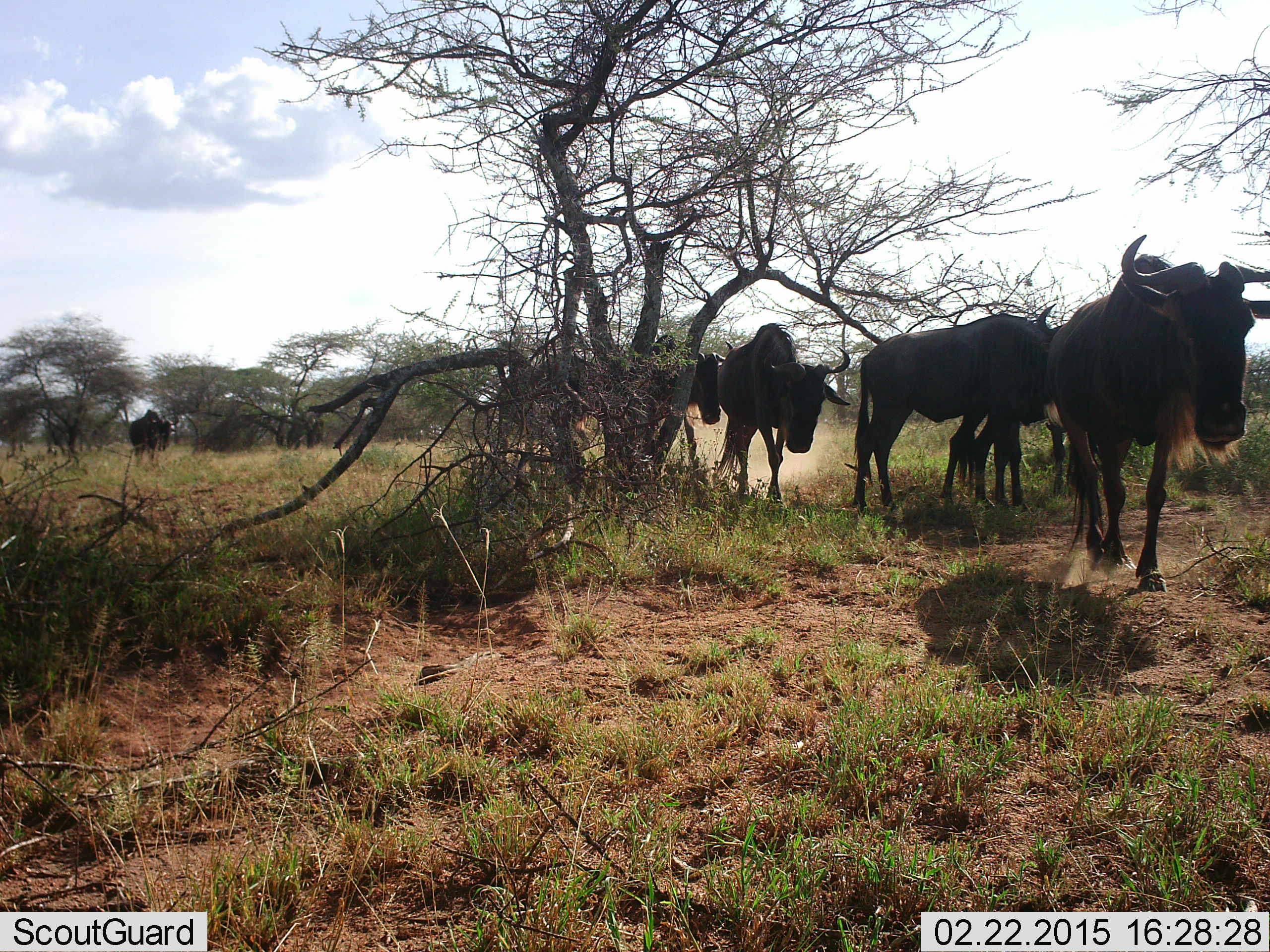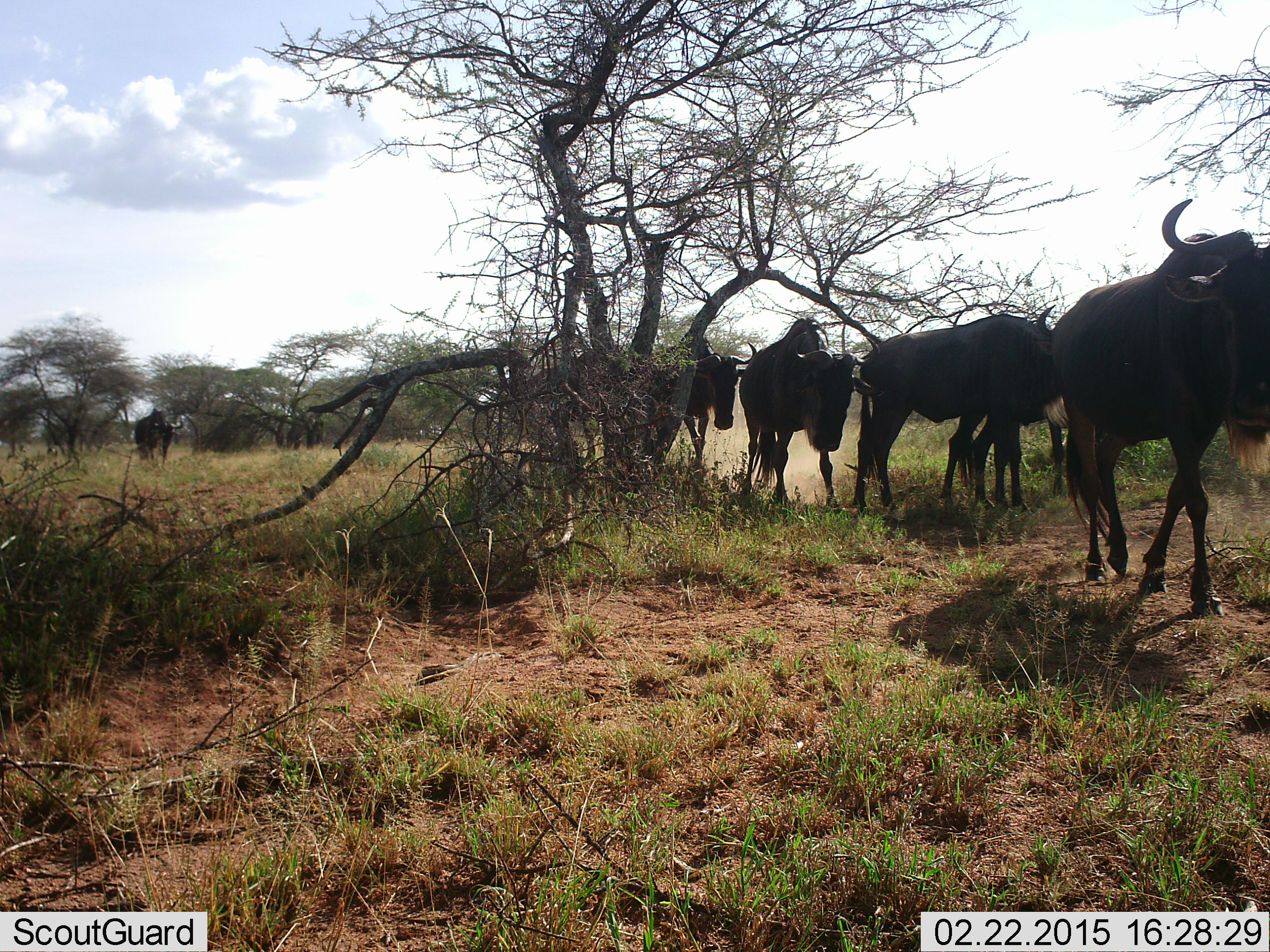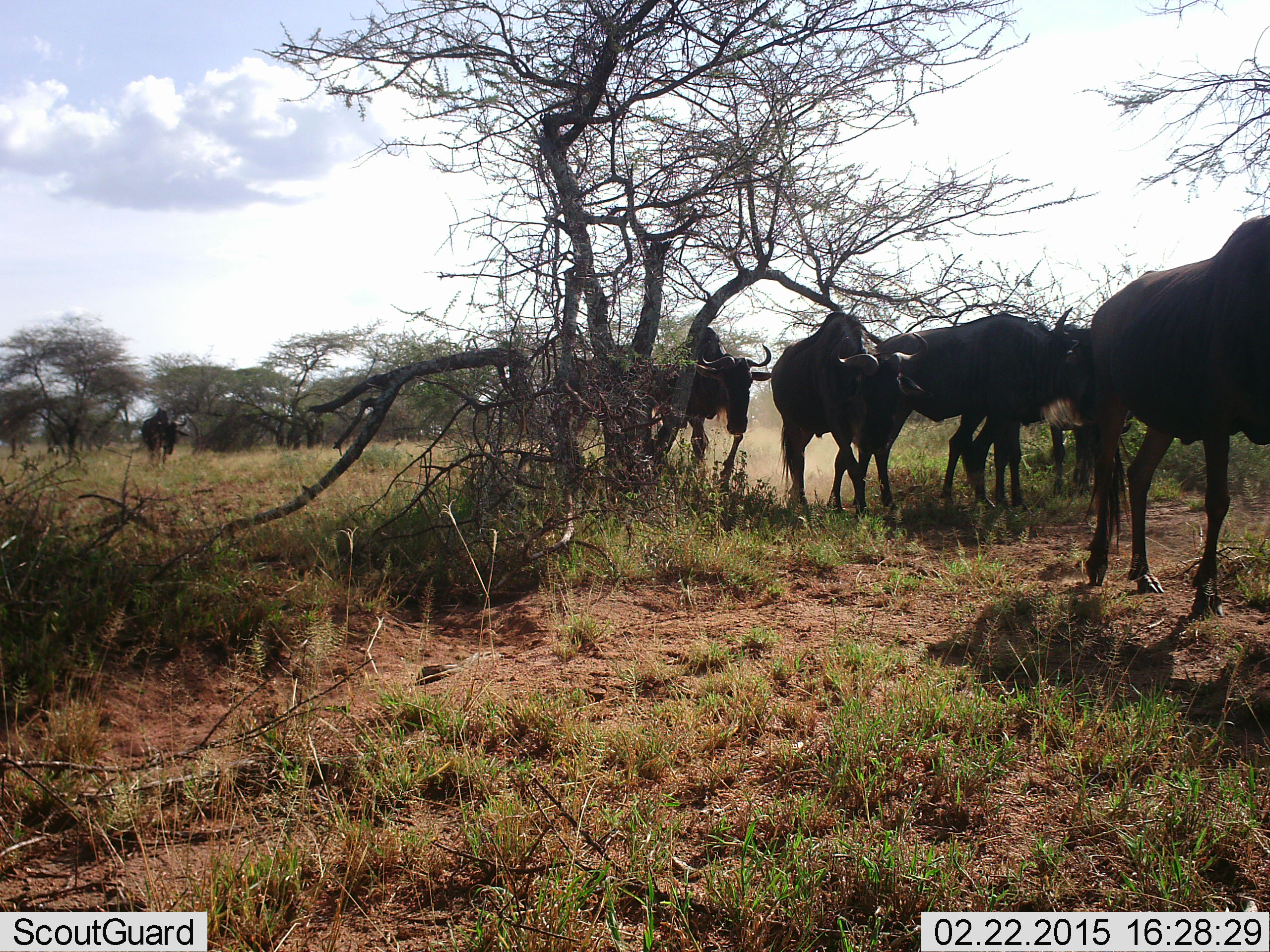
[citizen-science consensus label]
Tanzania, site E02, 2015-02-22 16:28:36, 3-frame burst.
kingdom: Animalia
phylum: Chordata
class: Mammalia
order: Artiodactyla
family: Bovidae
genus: Connochaetes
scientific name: Connochaetes taurinus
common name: blue wildebeest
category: wildebeest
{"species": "wildebeest (blue wildebeest) (Connochaetes taurinus)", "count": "6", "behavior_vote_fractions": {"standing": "50%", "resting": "0%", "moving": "100%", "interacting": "0%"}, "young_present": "0%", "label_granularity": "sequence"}